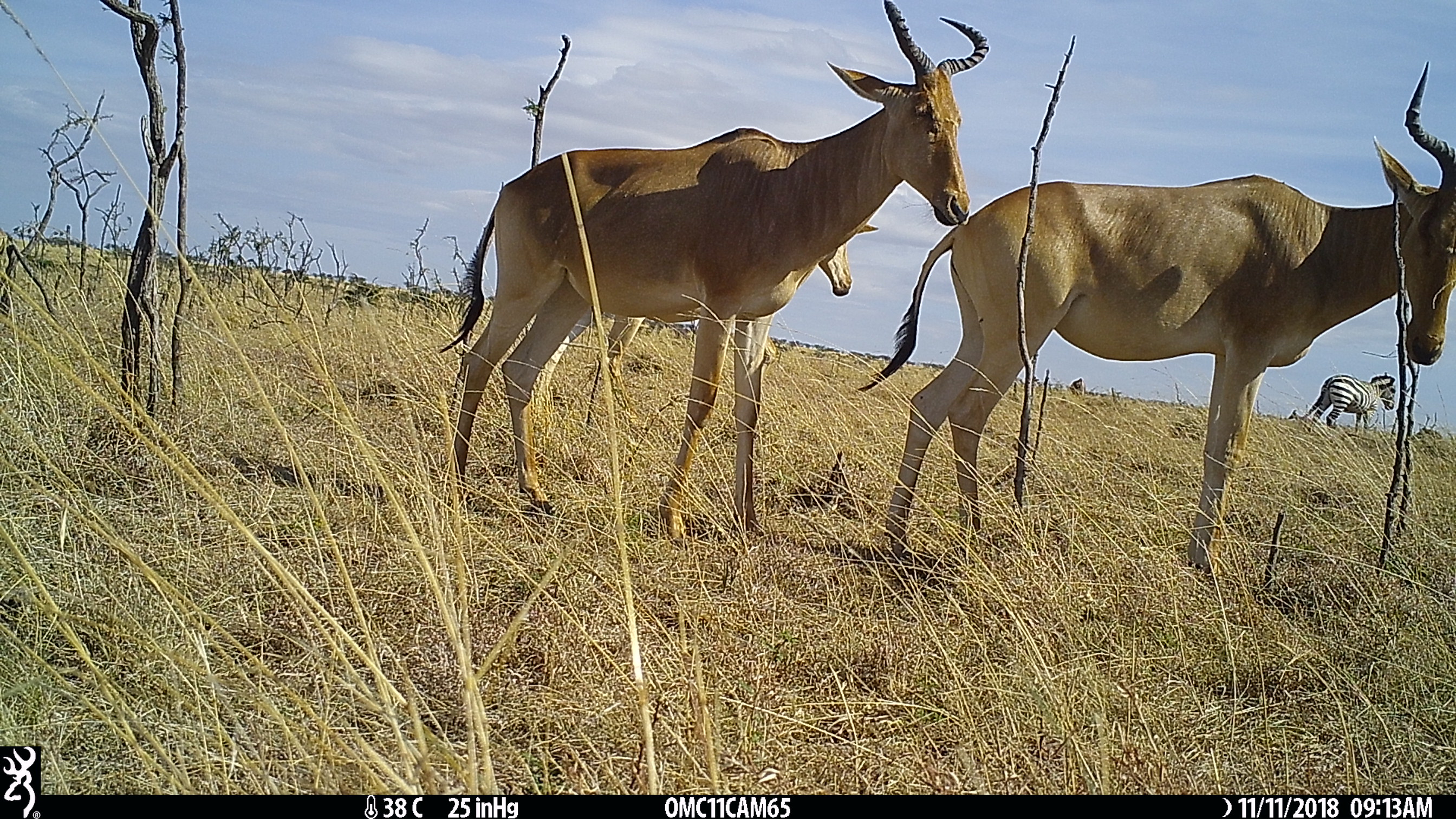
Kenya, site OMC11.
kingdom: Animalia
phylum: Chordata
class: Mammalia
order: Artiodactyla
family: Bovidae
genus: Alcelaphus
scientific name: Alcelaphus buselaphus cokii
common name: coke's hartebeest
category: hartebeest cokes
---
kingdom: Animalia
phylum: Chordata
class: Mammalia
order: Perissodactyla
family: Equidae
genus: Equus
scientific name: Equus quagga burchellii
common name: burchell's zebra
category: zebra